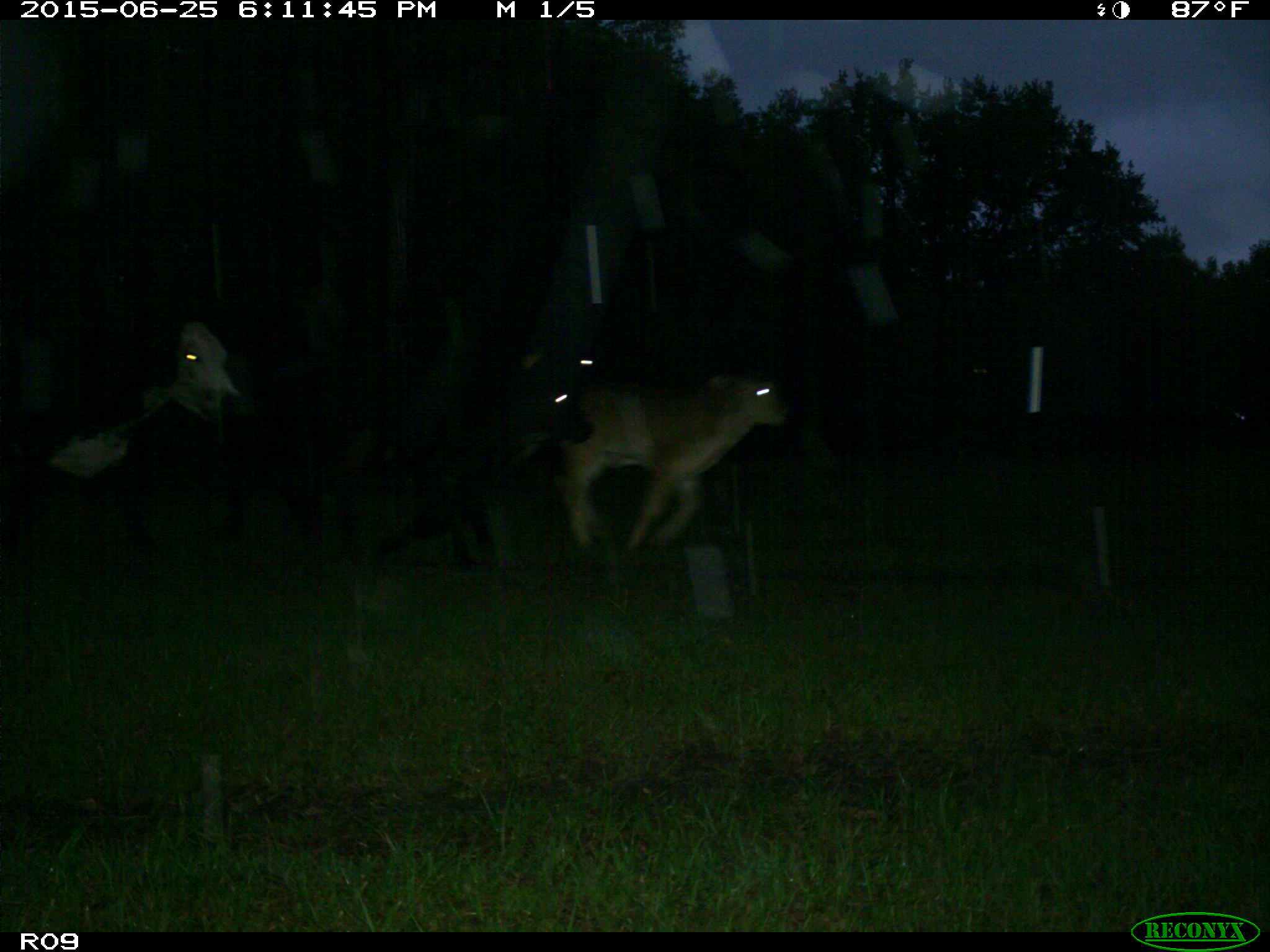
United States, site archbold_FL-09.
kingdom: Animalia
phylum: Chordata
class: Mammalia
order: Artiodactyla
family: Bovidae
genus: Bos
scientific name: Bos taurus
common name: domestic cow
Bos taurus (domestic cow).